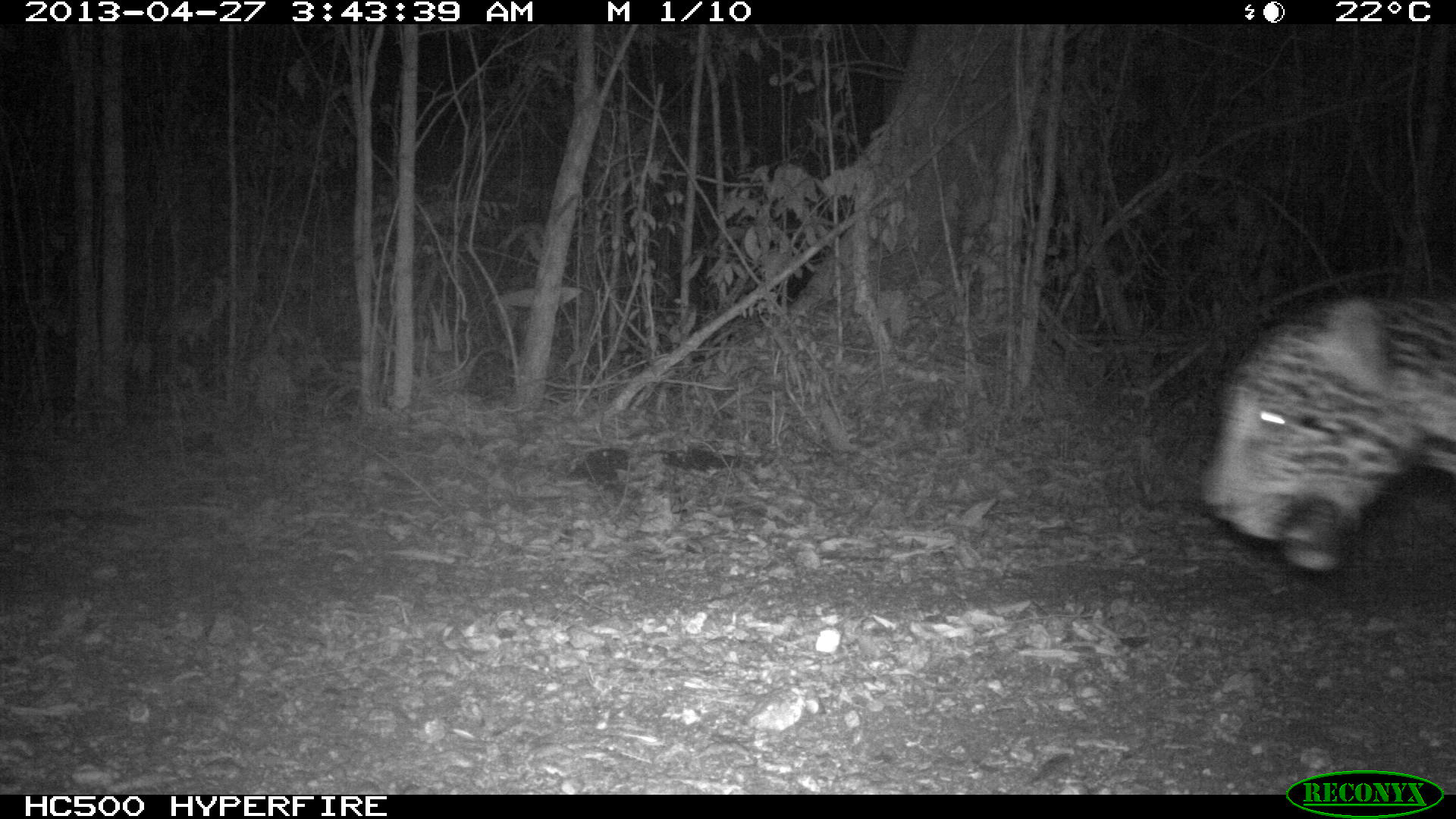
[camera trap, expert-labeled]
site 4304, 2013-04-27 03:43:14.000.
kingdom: Animalia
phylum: Chordata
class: Mammalia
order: Carnivora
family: Felidae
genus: Panthera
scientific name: Panthera onca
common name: jaguar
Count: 1.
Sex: male.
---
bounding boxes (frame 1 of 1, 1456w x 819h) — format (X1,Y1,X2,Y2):
panthera onca: (1196,288,1456,570)